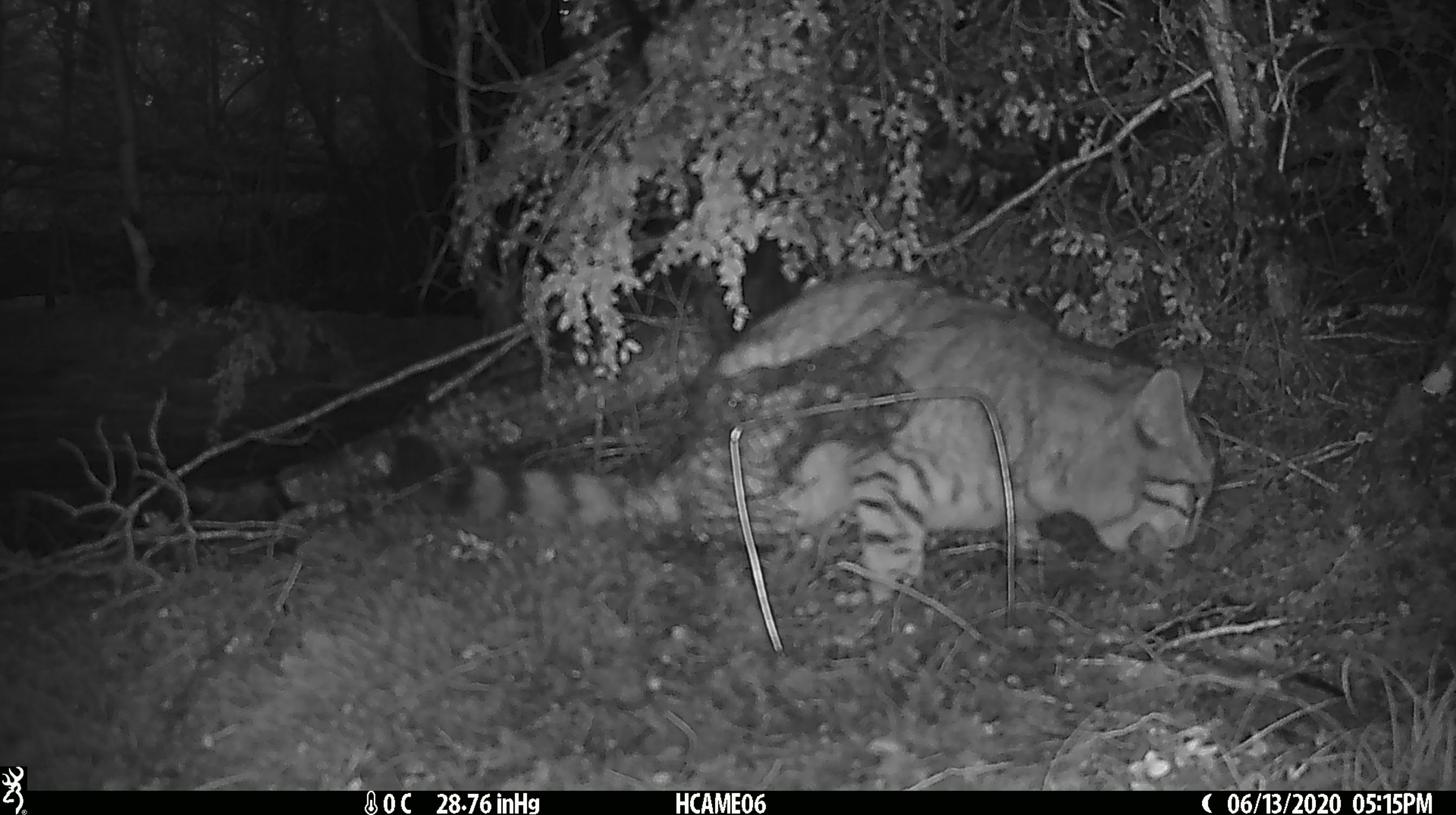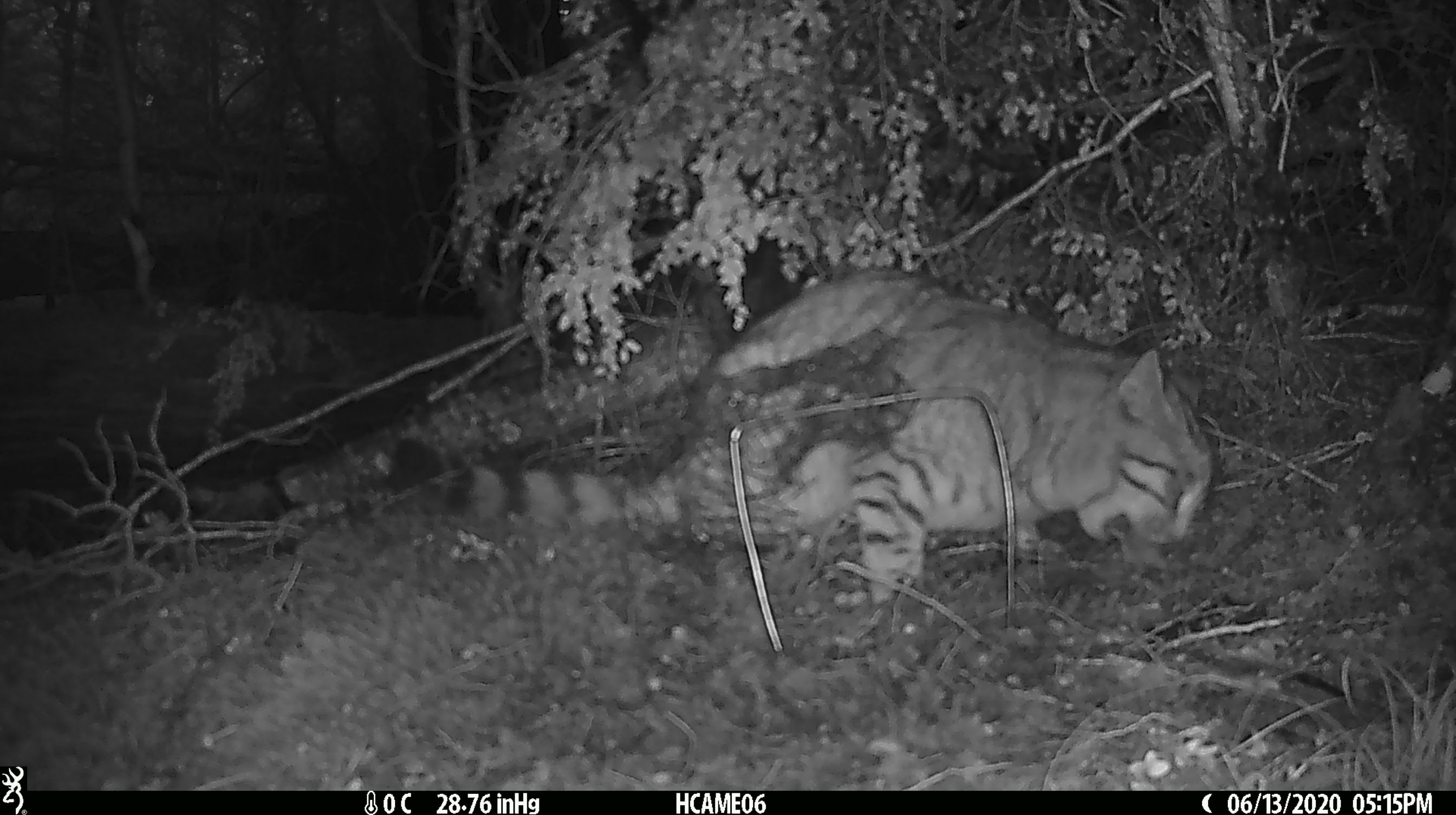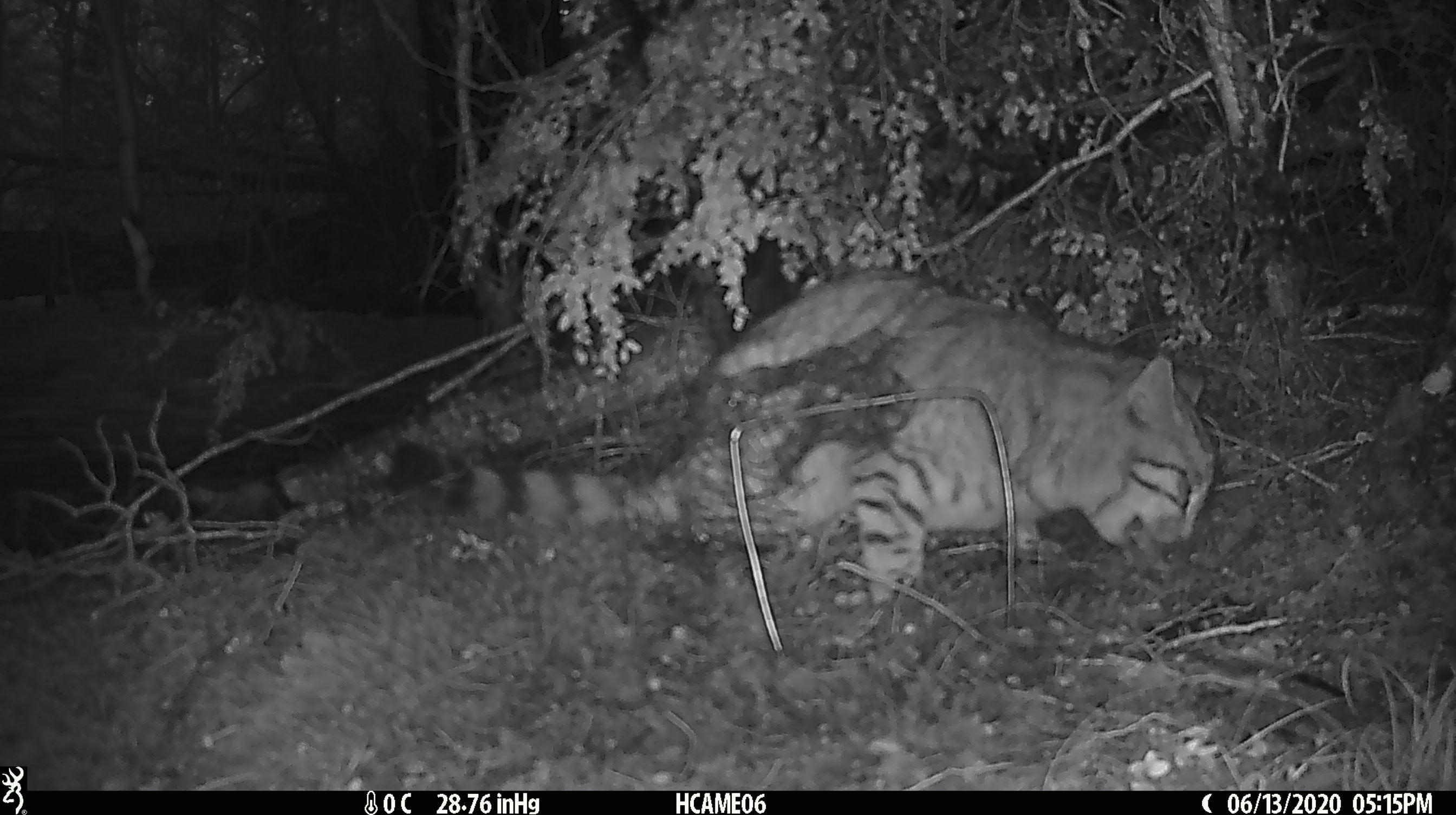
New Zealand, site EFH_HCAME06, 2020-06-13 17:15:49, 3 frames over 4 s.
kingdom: Animalia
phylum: Chordata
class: Mammalia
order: Carnivora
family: Felidae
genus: Felis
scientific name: Felis catus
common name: domestic cat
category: cat